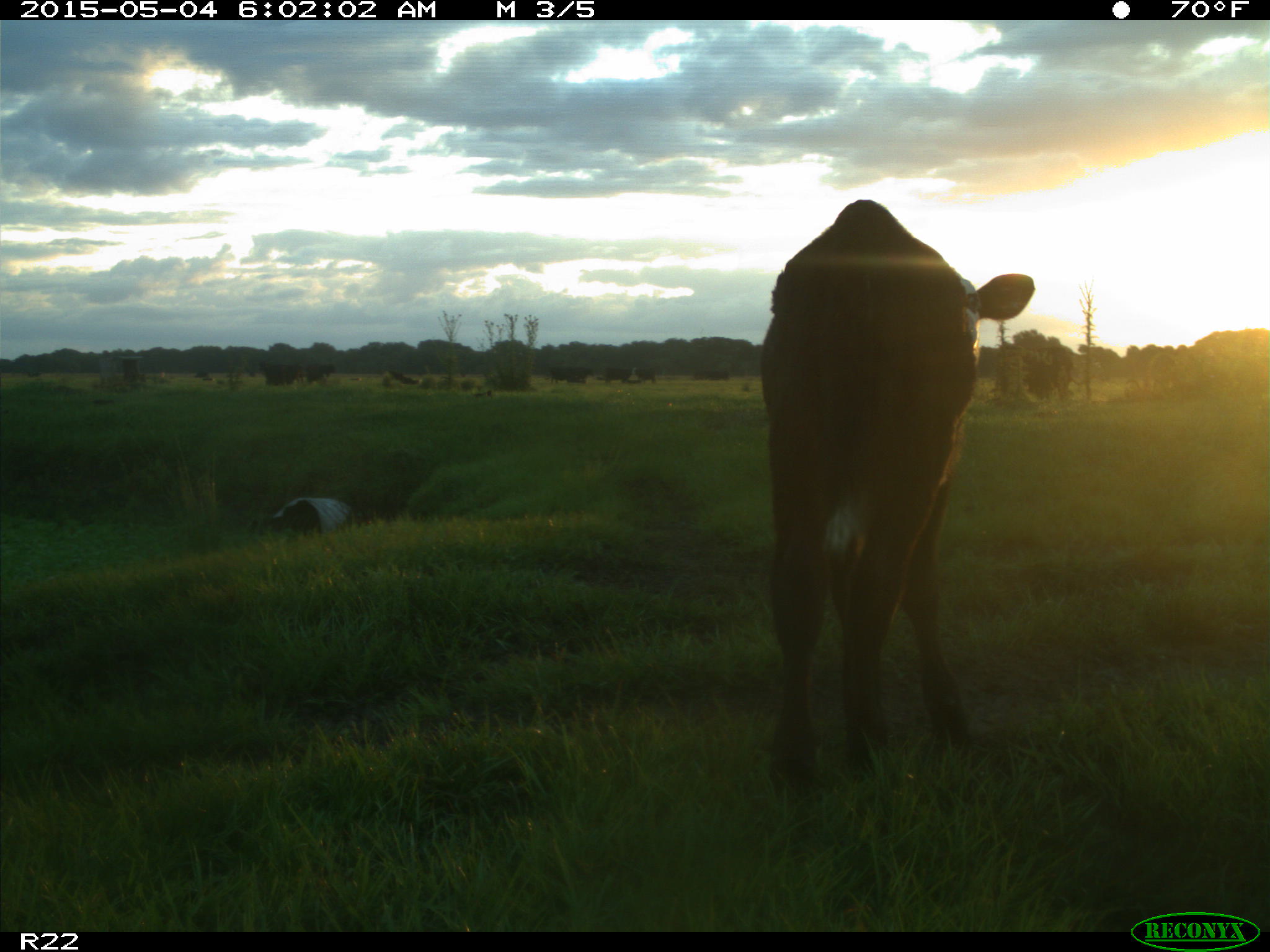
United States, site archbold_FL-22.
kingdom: Animalia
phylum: Chordata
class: Mammalia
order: Artiodactyla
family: Bovidae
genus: Bos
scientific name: Bos taurus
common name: domestic cow